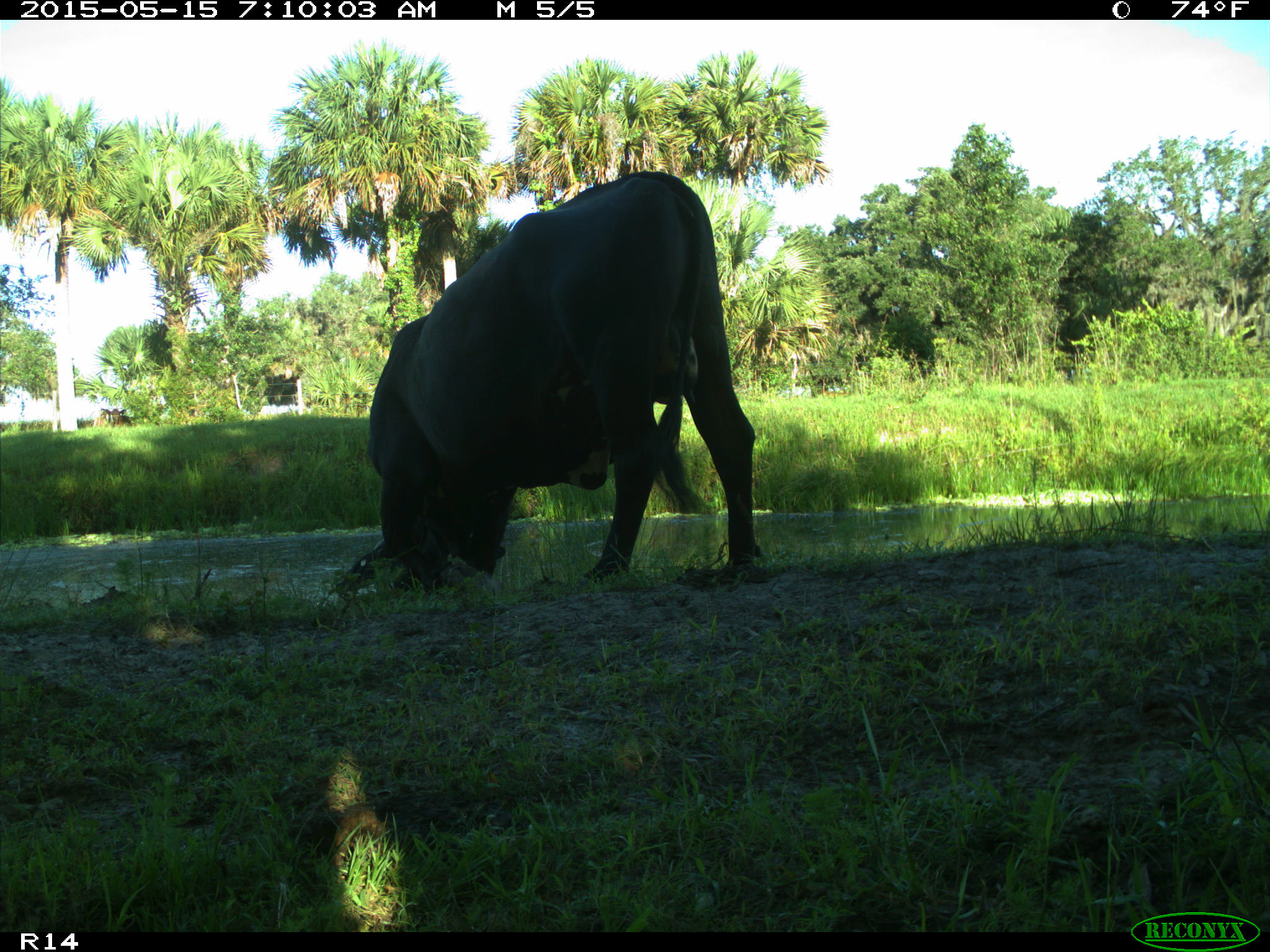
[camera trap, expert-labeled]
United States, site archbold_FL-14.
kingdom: Animalia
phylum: Chordata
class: Mammalia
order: Artiodactyla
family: Bovidae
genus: Bos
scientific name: Bos taurus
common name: domestic cow